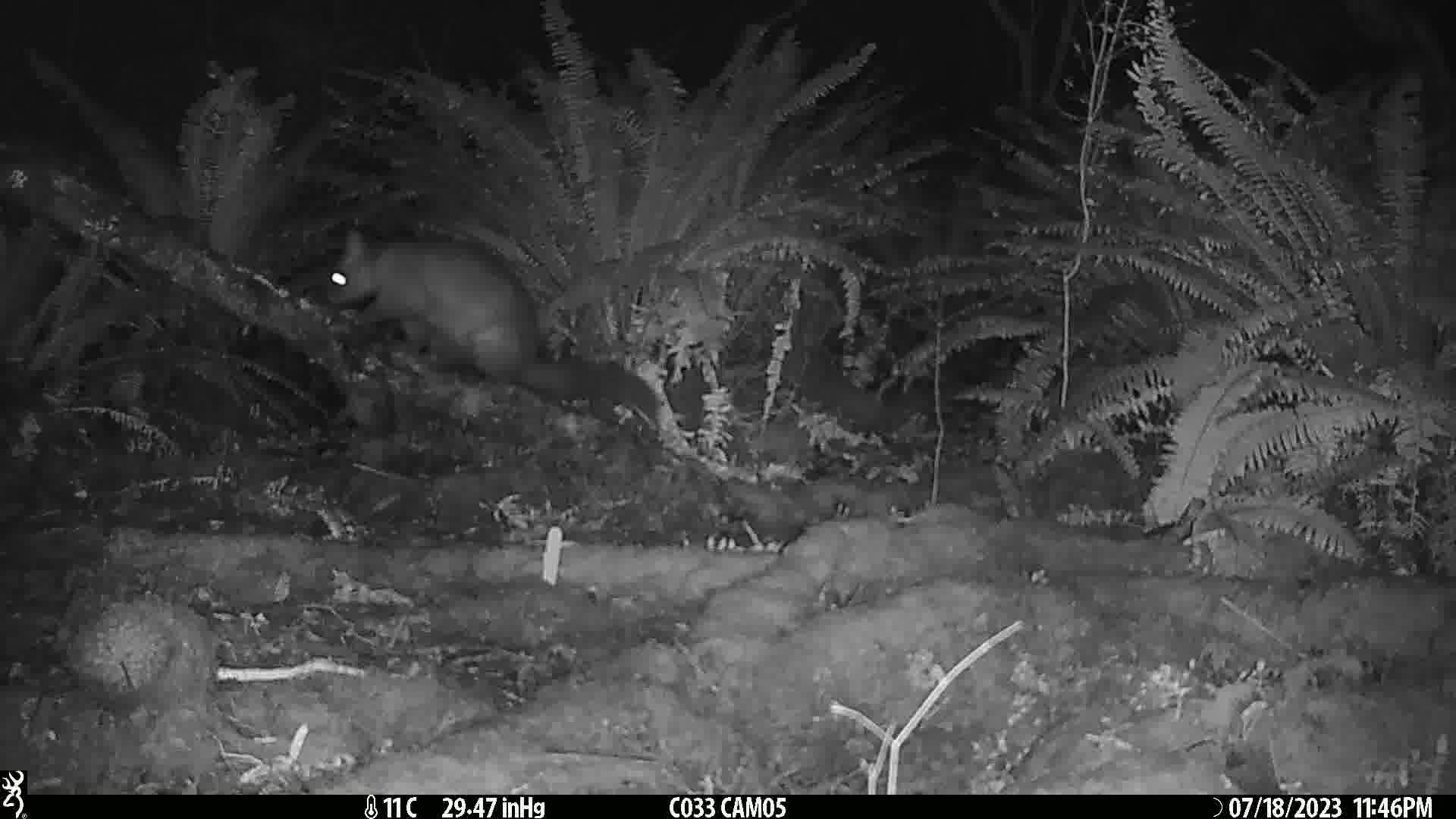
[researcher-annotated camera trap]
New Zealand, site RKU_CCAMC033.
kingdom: Animalia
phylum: Chordata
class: Mammalia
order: Diprotodontia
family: Phalangeridae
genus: Trichosurus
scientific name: Trichosurus vulpecula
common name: common brushtail possum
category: possum